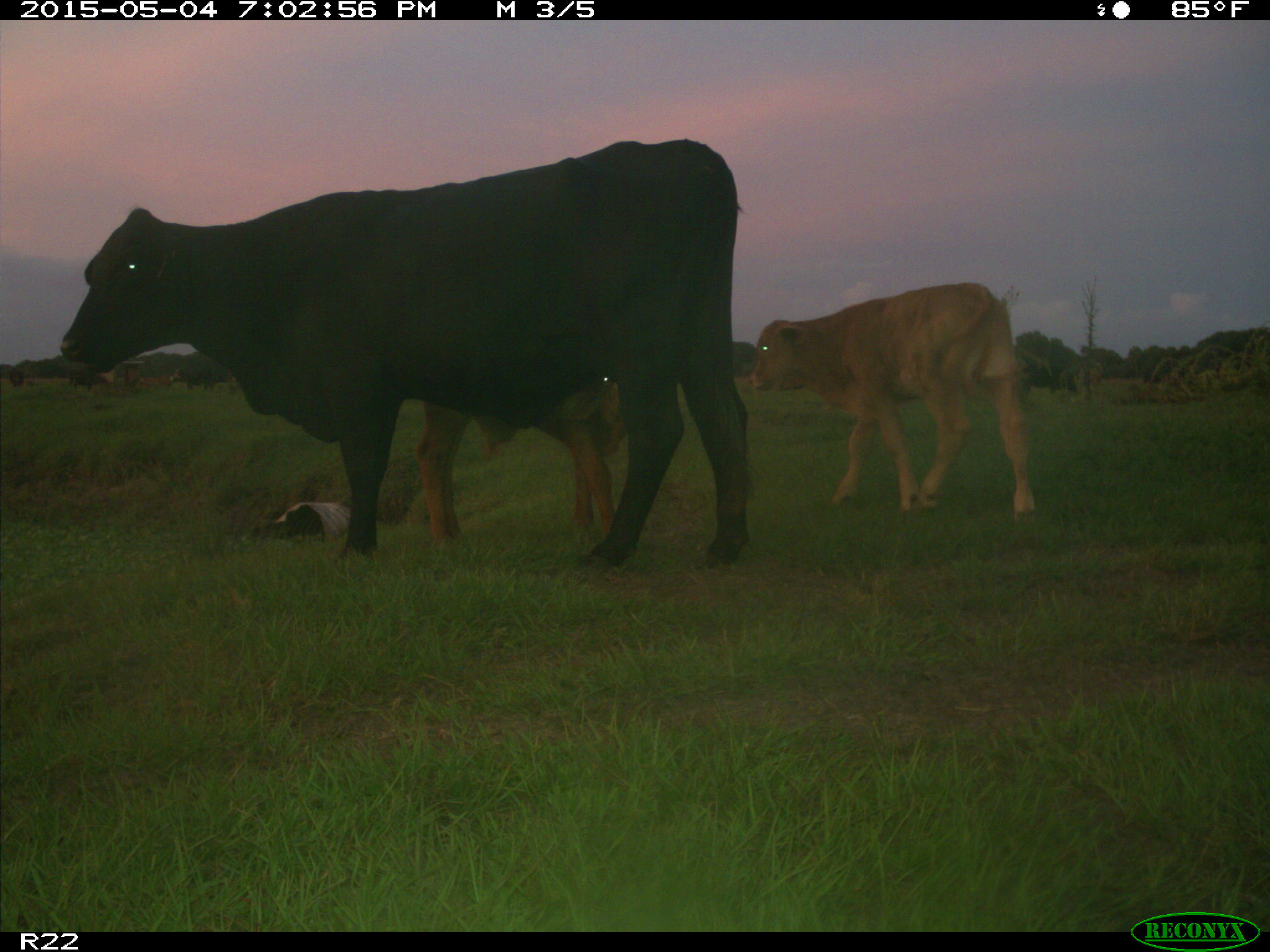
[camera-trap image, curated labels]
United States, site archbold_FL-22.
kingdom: Animalia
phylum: Chordata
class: Mammalia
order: Artiodactyla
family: Bovidae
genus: Bos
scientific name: Bos taurus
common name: domestic cow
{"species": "Bos taurus (domestic cow)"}